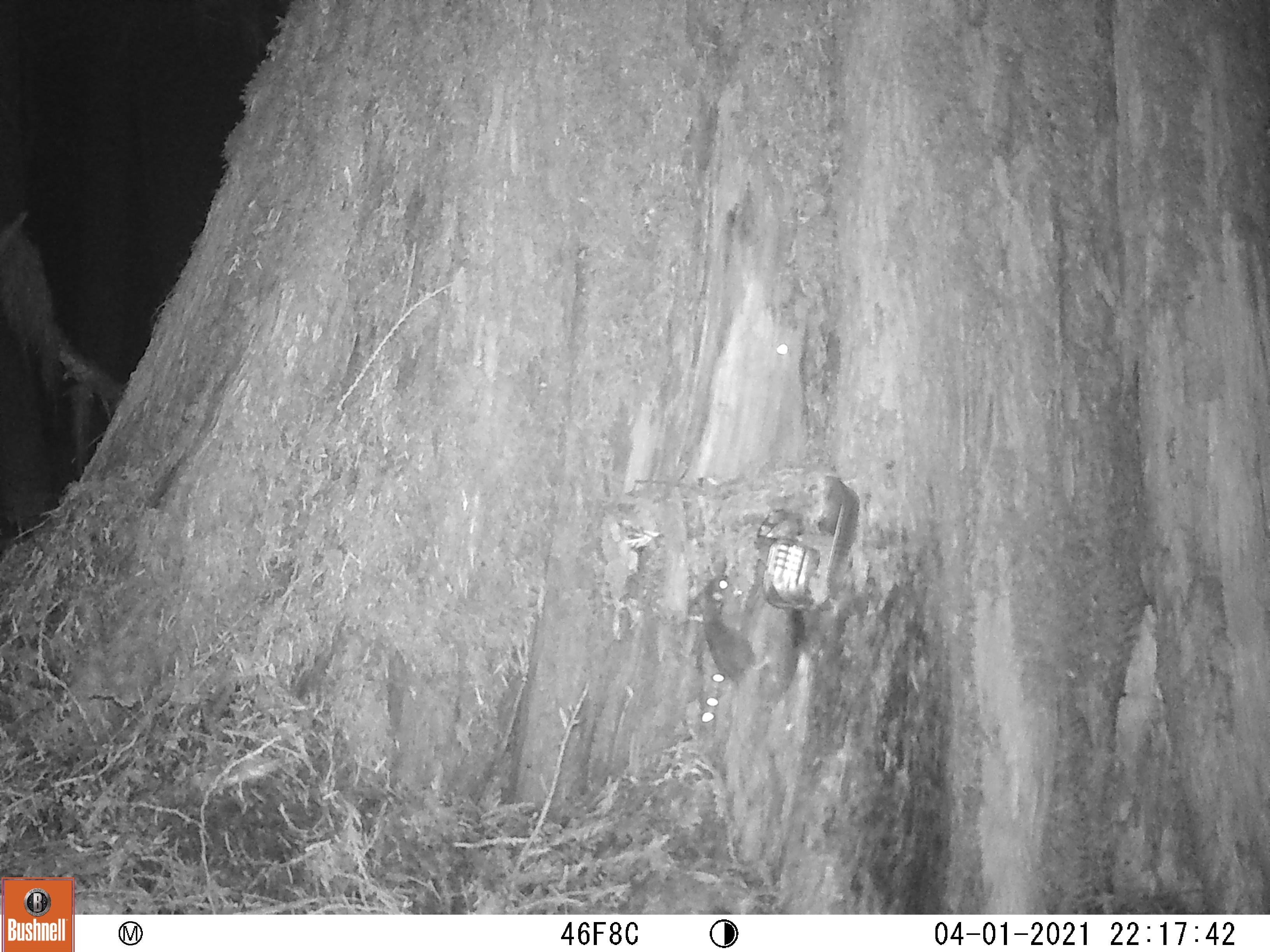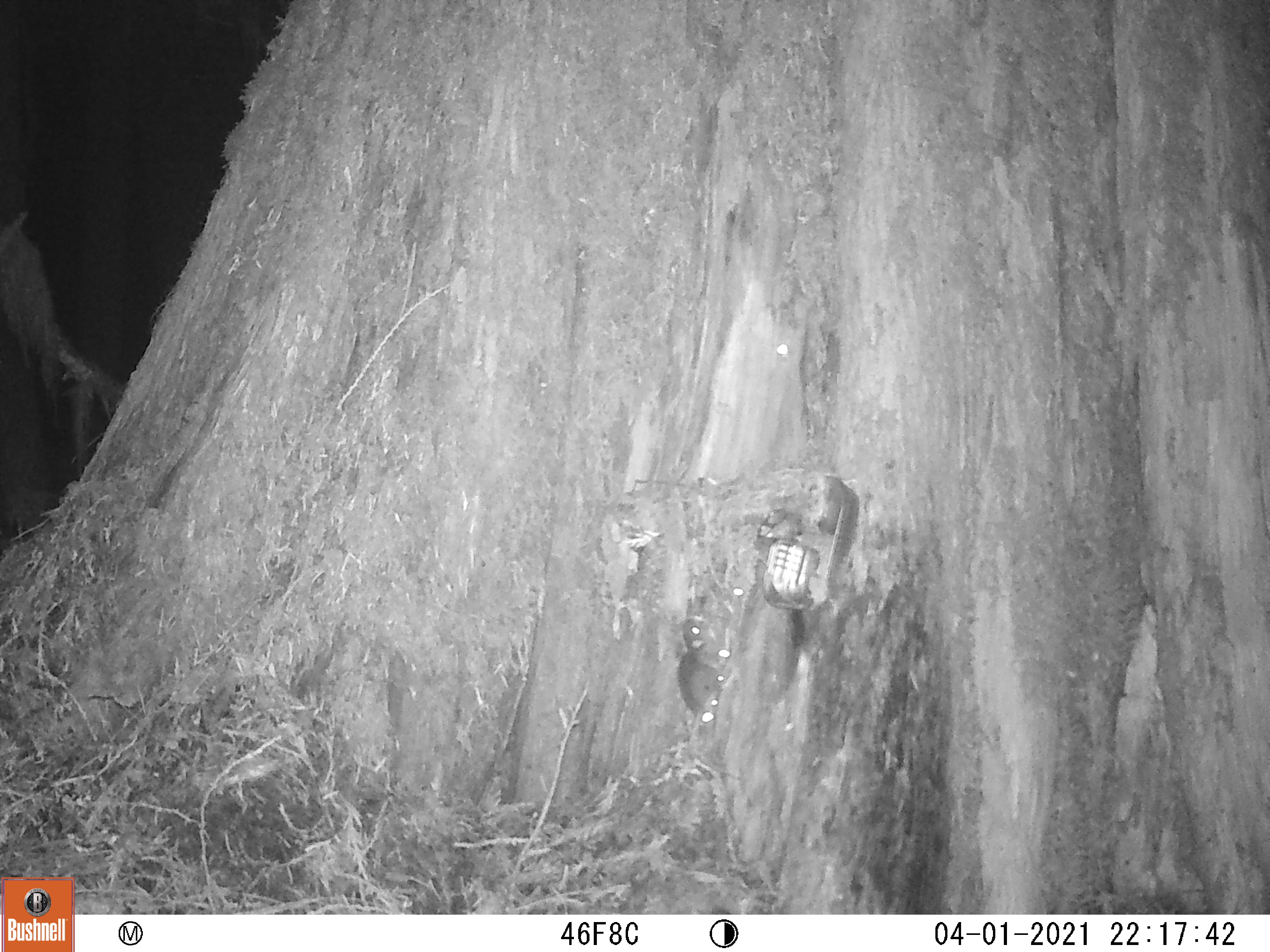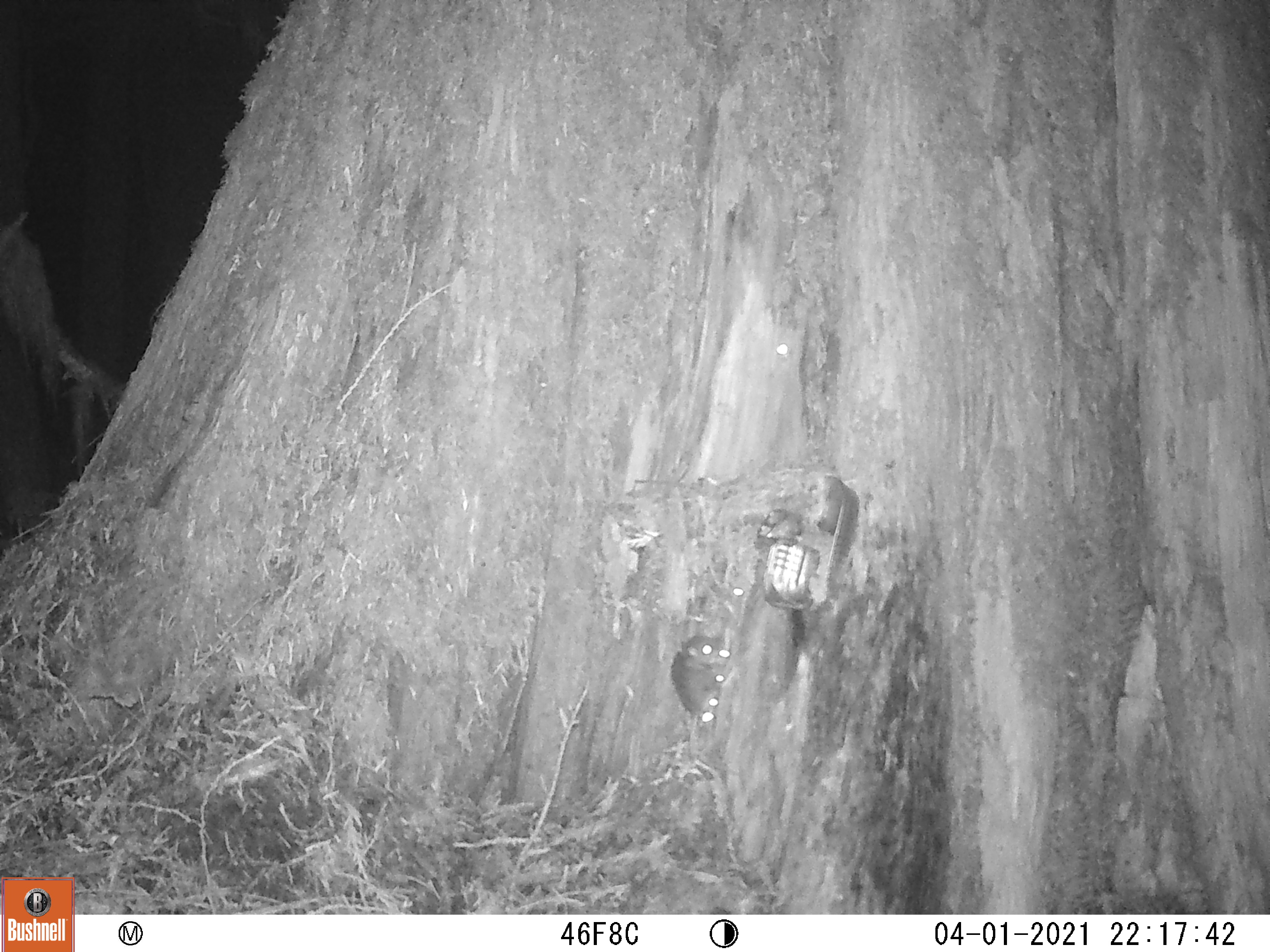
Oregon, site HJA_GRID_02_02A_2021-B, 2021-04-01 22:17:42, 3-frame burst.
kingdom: Animalia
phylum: Chordata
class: Mammalia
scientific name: Mammalia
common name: small mammal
Small mammal (Mammalia).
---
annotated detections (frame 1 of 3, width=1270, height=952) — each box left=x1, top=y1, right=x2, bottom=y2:
small mammal: left=671, top=562, right=802, bottom=736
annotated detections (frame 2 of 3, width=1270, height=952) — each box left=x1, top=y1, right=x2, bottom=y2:
small mammal: left=653, top=606, right=732, bottom=733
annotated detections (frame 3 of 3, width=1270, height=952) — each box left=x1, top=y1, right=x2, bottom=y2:
small mammal: left=650, top=599, right=762, bottom=798